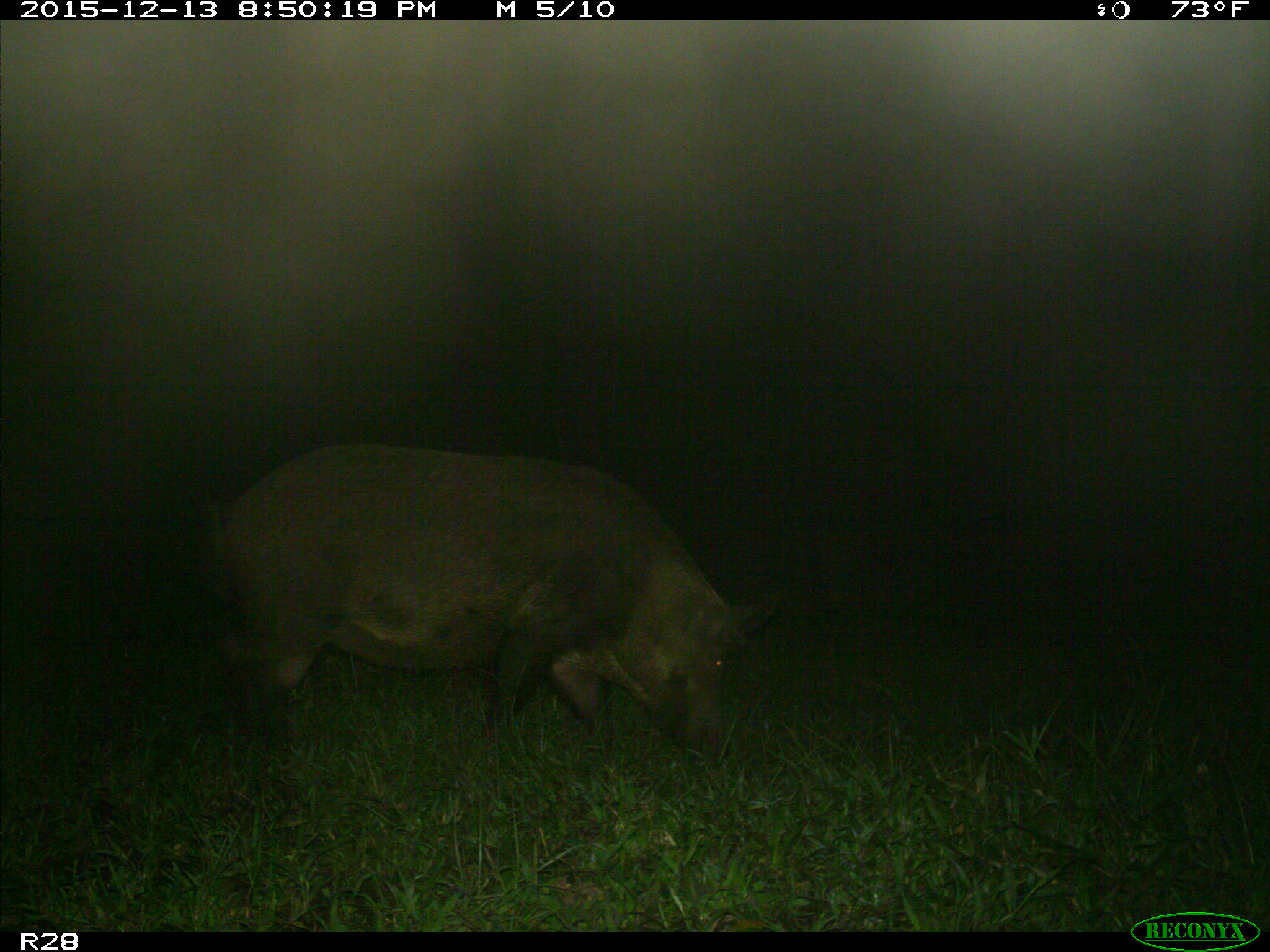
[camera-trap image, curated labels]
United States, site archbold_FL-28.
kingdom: Animalia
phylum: Chordata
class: Mammalia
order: Artiodactyla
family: Suidae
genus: Sus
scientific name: Sus scrofa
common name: wild boar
Sus scrofa (wild boar).